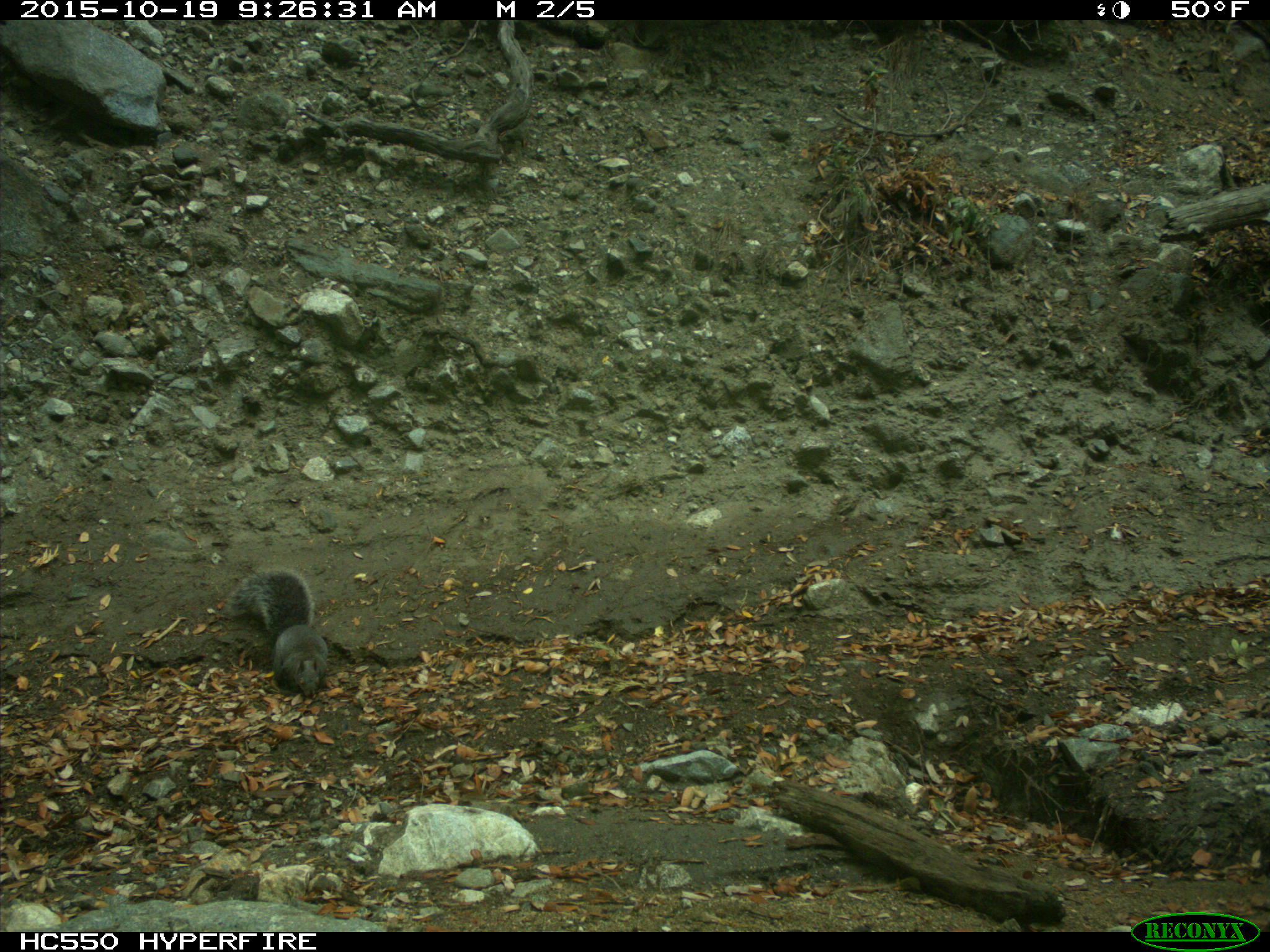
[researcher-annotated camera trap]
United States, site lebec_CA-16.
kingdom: Animalia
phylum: Chordata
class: Mammalia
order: Rodentia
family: Sciuridae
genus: Sciurus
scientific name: Sciurus carolinensis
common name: eastern gray squirrel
Sciurus carolinensis (eastern gray squirrel).